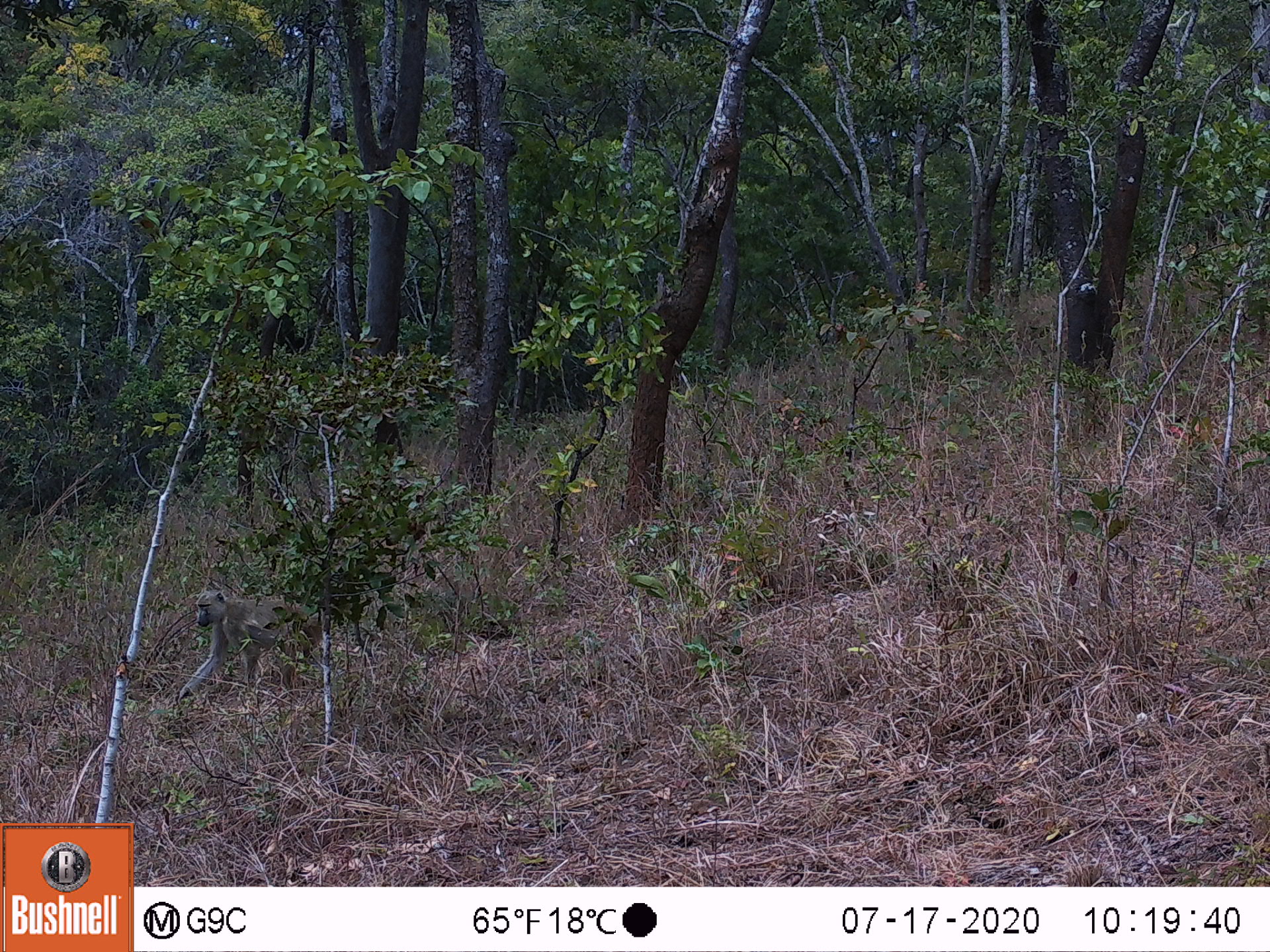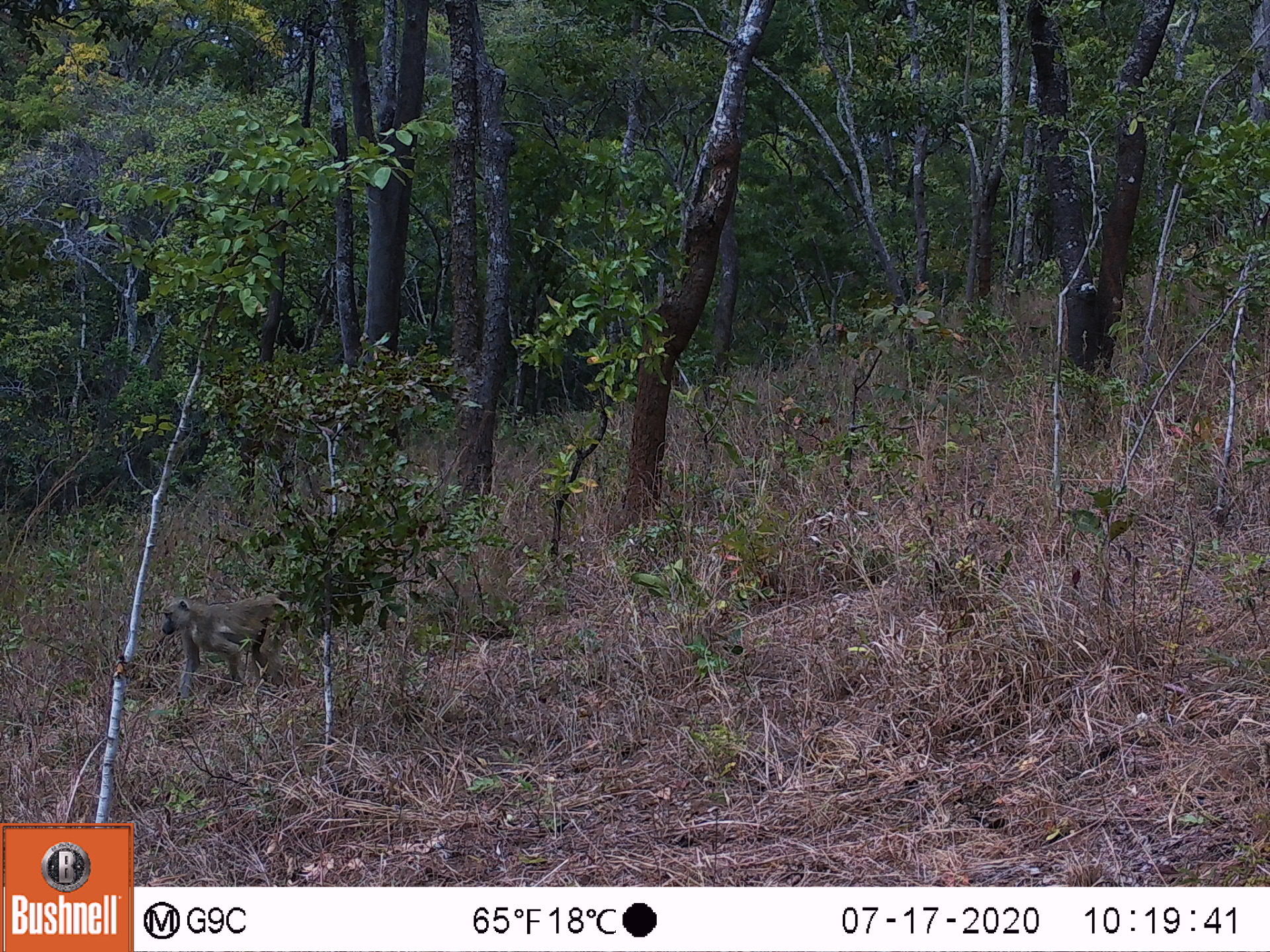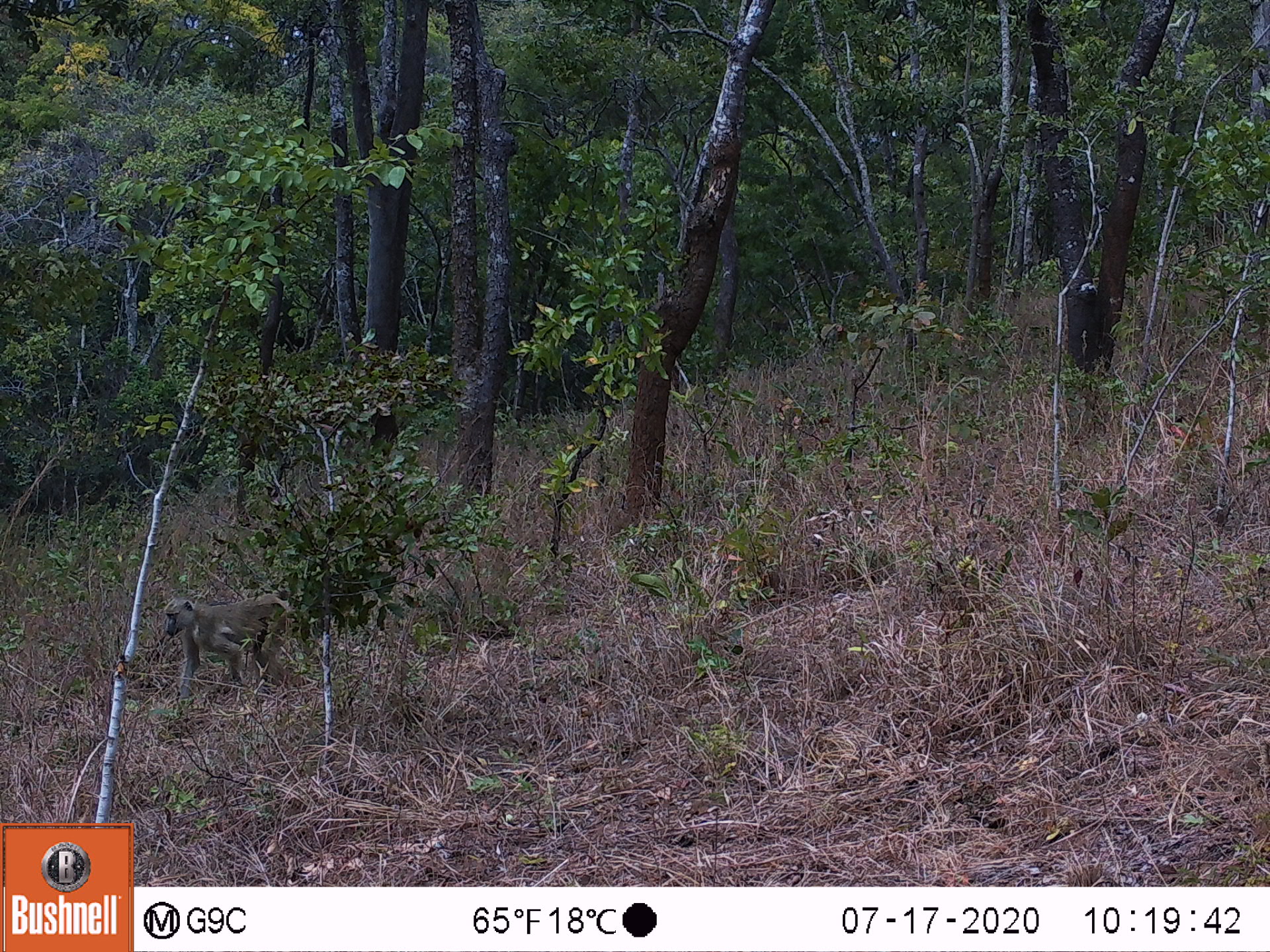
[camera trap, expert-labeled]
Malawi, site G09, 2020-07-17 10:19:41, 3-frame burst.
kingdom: Animalia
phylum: Chordata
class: Mammalia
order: Primates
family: Cercopithecidae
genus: Papio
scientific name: Papio cynocephalus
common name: yellow baboon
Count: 1.